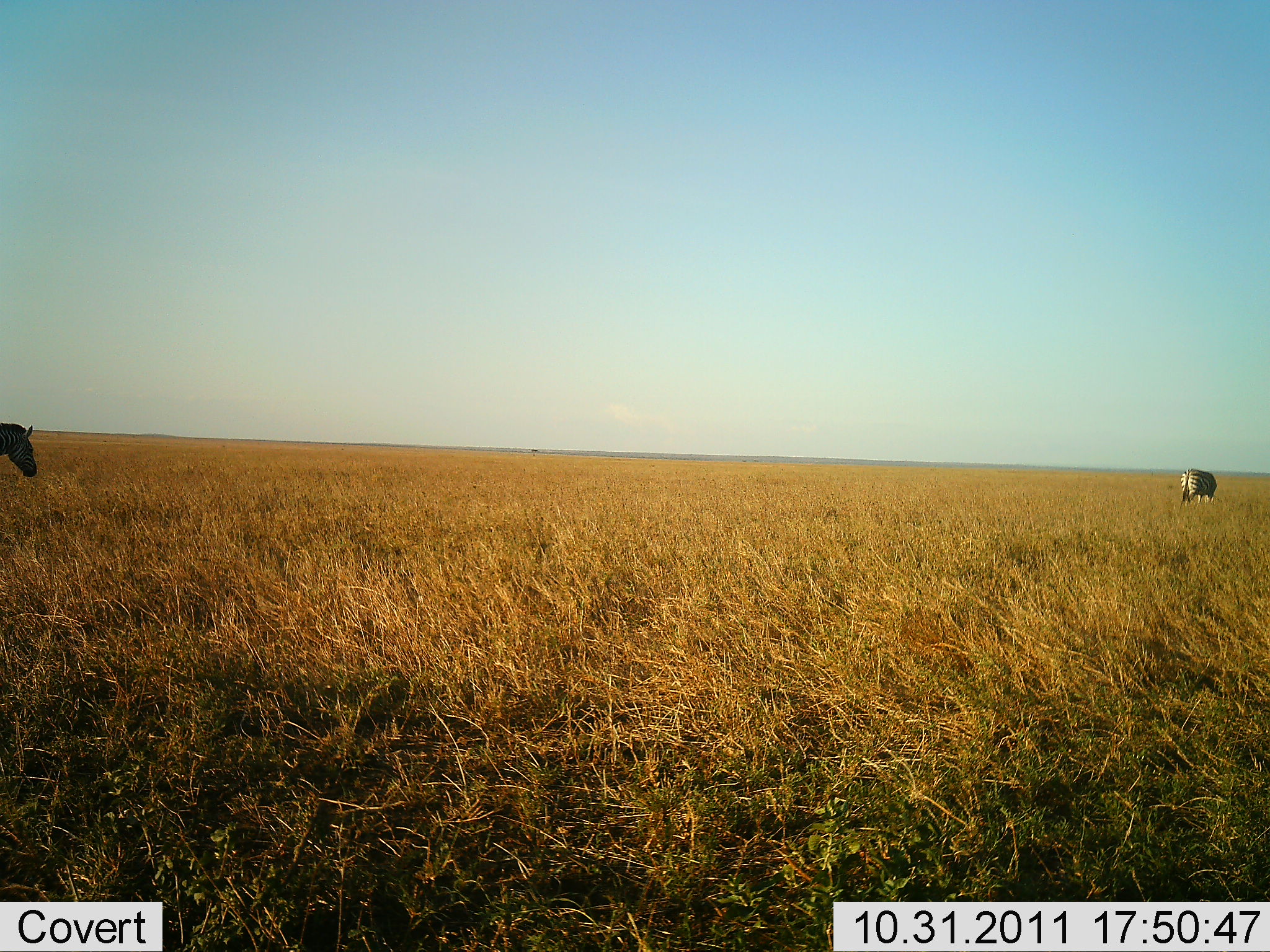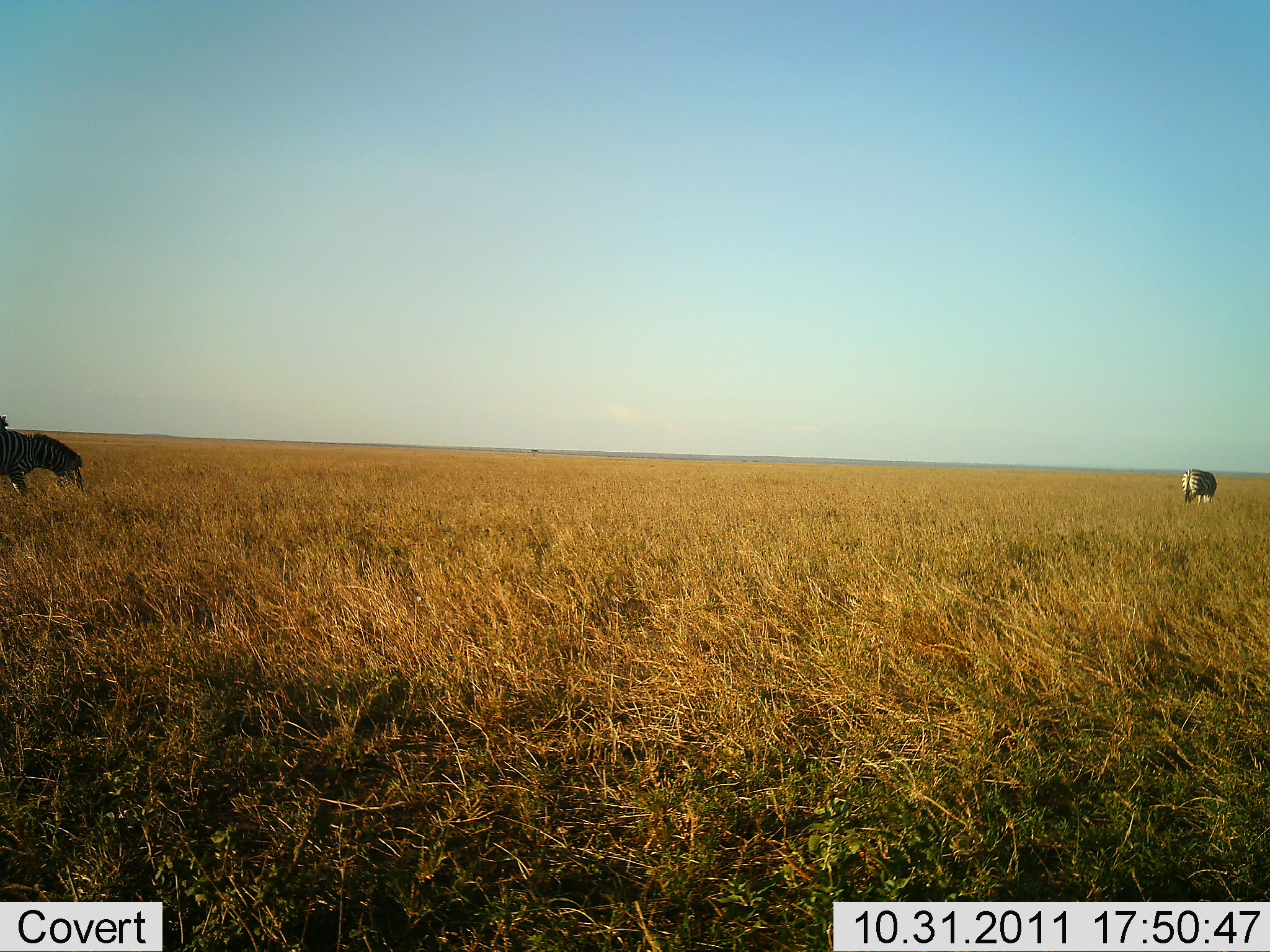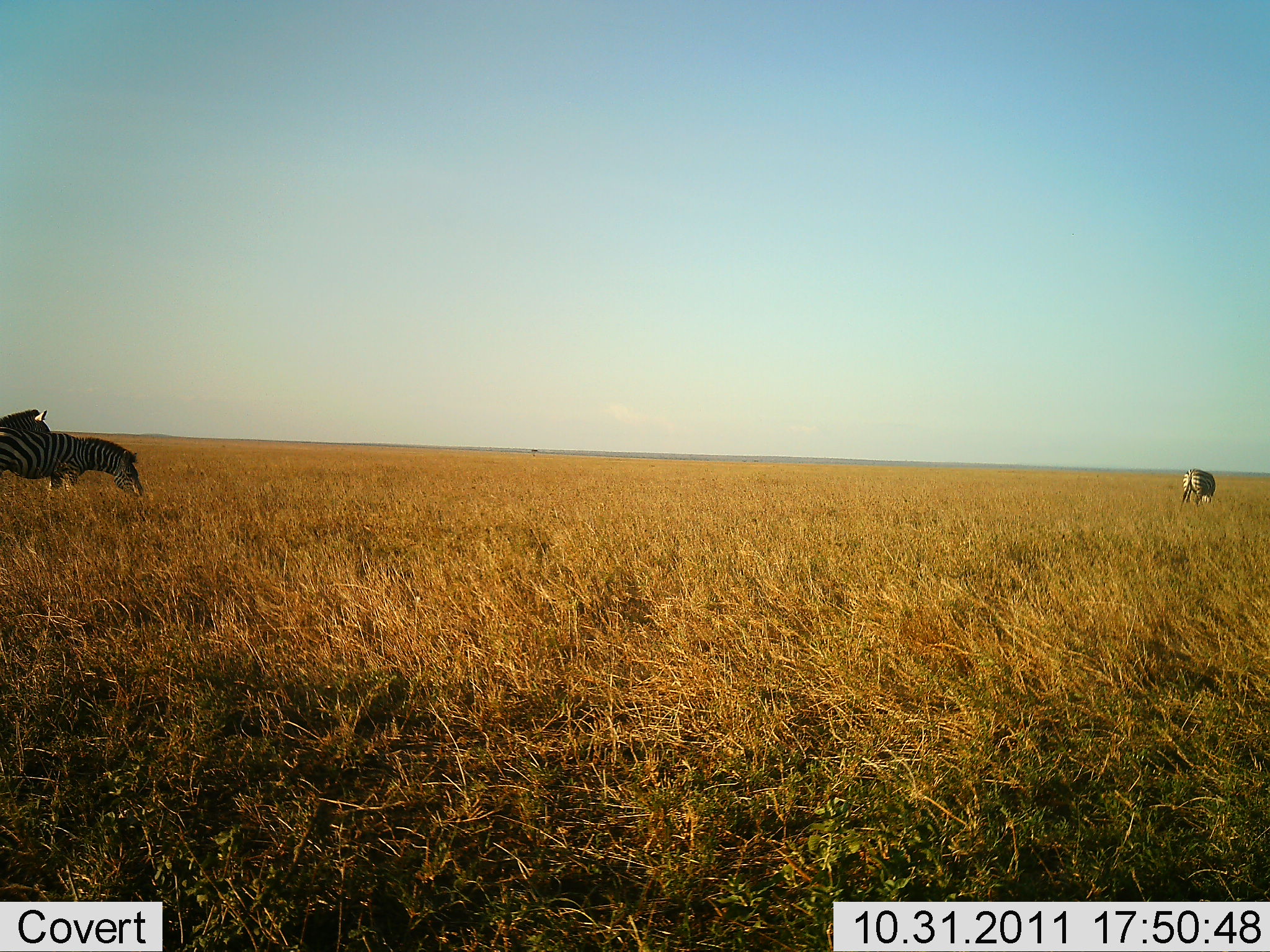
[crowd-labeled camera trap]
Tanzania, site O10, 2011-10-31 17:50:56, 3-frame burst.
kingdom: Animalia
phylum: Chordata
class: Mammalia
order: Perissodactyla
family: Equidae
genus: Equus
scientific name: Equus quagga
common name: plains zebra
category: zebra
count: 3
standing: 25%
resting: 0%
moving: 75%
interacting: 0%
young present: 0%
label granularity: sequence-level